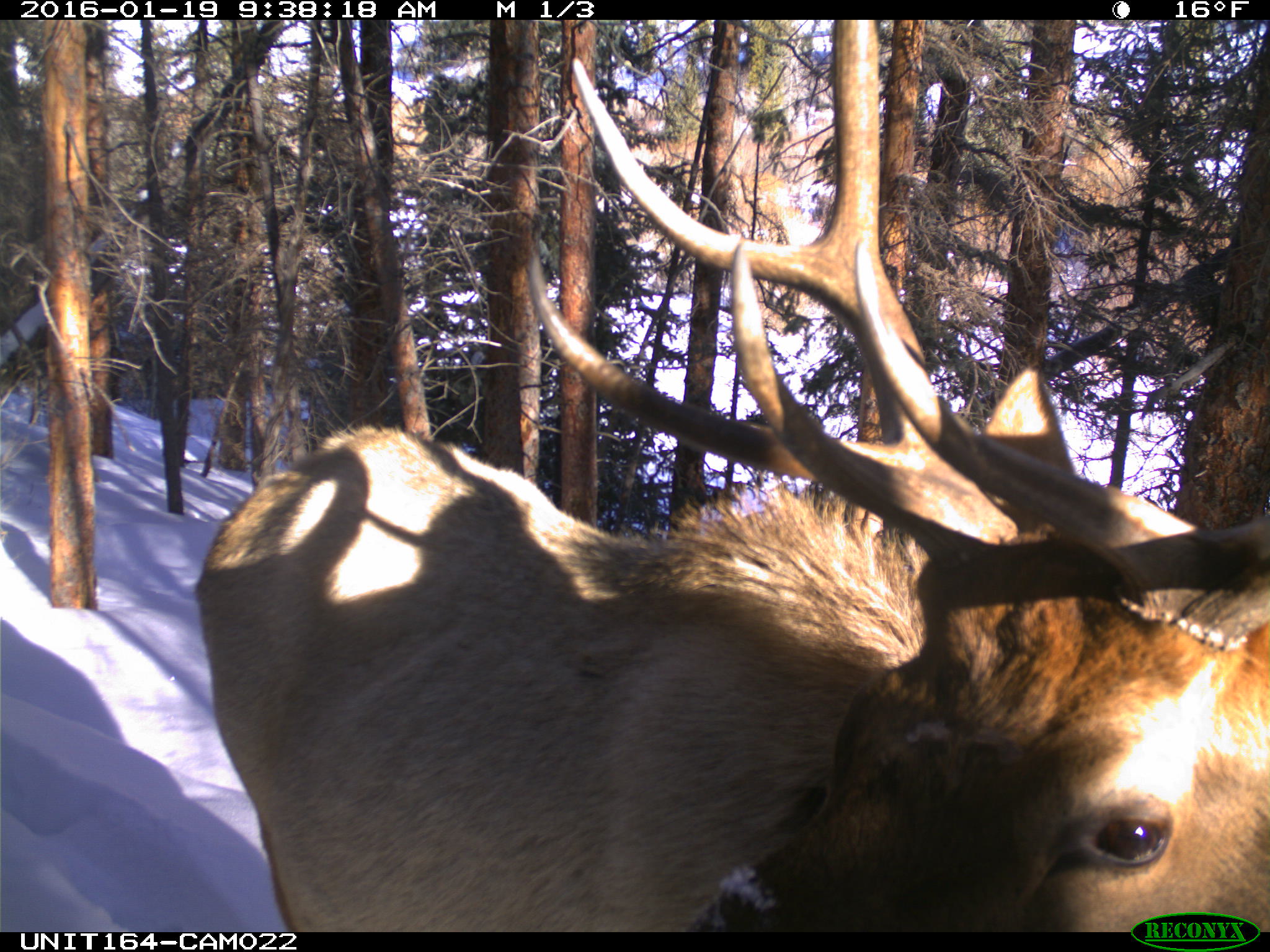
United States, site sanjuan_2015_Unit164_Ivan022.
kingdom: Animalia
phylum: Chordata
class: Mammalia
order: Artiodactyla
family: Cervidae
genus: Cervus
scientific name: Cervus elaphus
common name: red deer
Cervus elaphus (red deer).